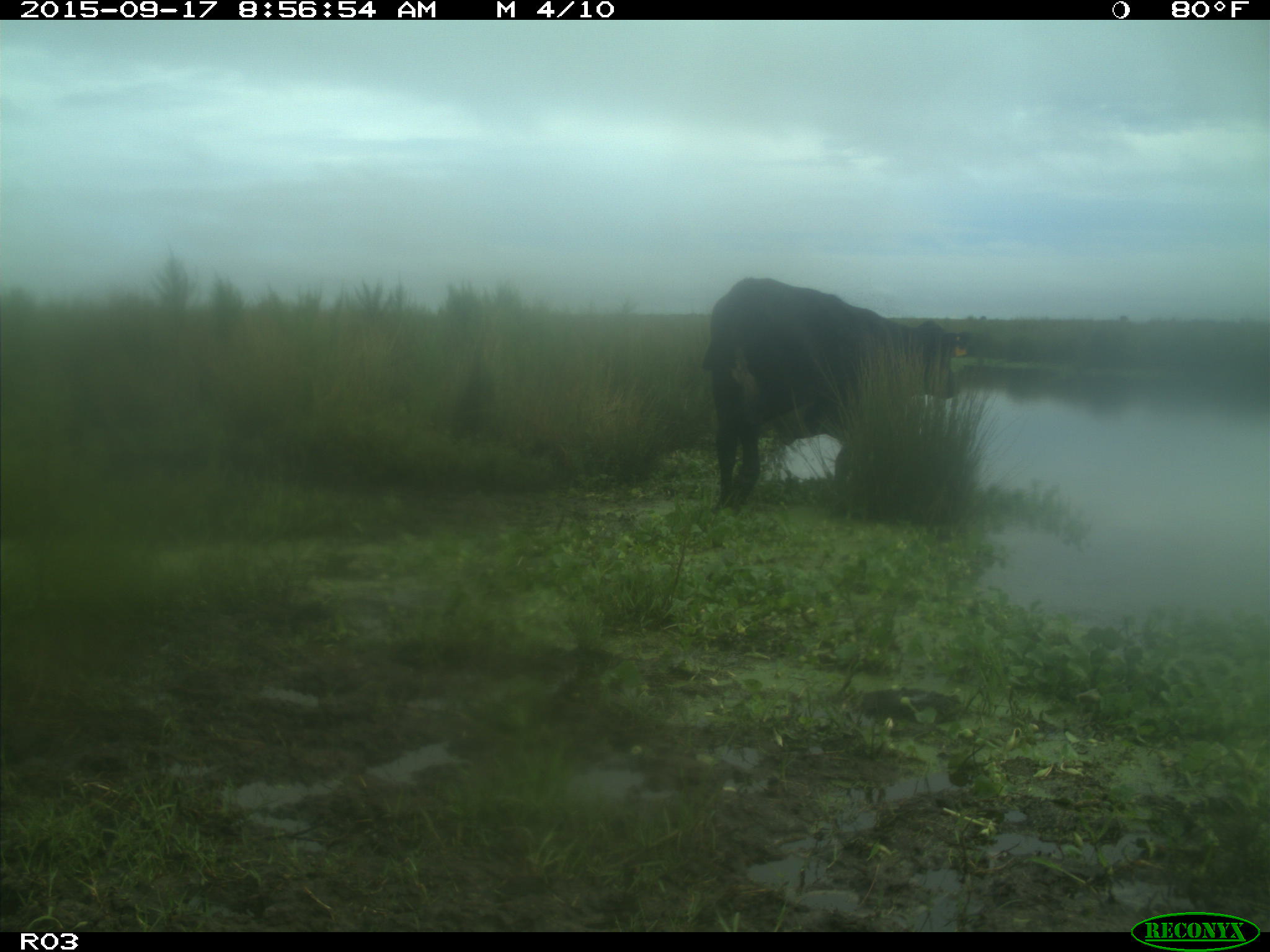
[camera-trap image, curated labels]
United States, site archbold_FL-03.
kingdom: Animalia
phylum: Chordata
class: Mammalia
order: Artiodactyla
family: Bovidae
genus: Bos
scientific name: Bos taurus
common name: domestic cow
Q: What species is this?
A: Bos taurus (domestic cow).